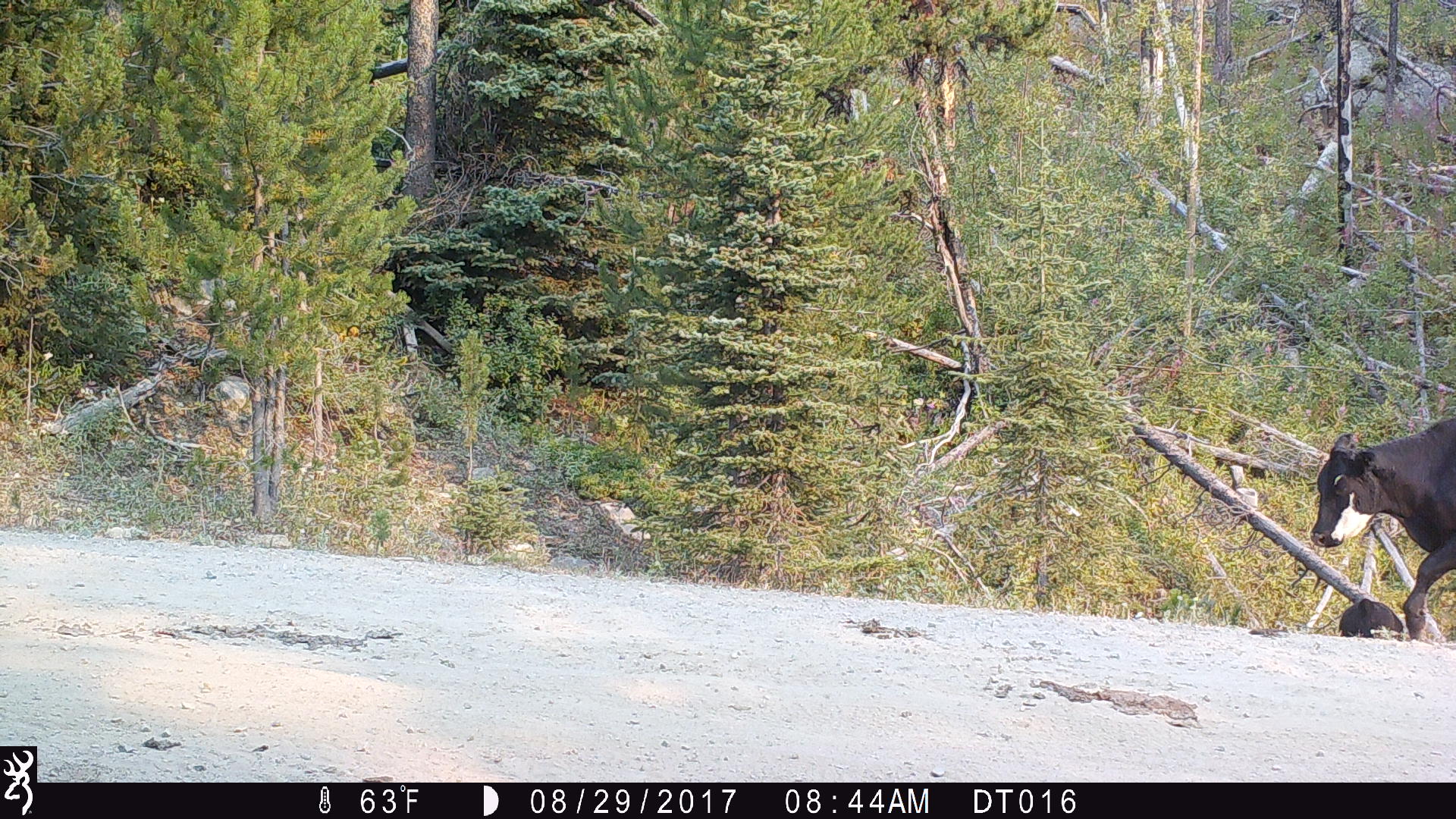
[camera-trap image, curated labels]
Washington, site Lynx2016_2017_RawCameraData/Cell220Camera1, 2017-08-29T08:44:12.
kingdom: Animalia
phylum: Chordata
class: Mammalia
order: Artiodactyla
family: Bovidae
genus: Bos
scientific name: Bos taurus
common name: domestic cattle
Domestic cattle (Bos taurus). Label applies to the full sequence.